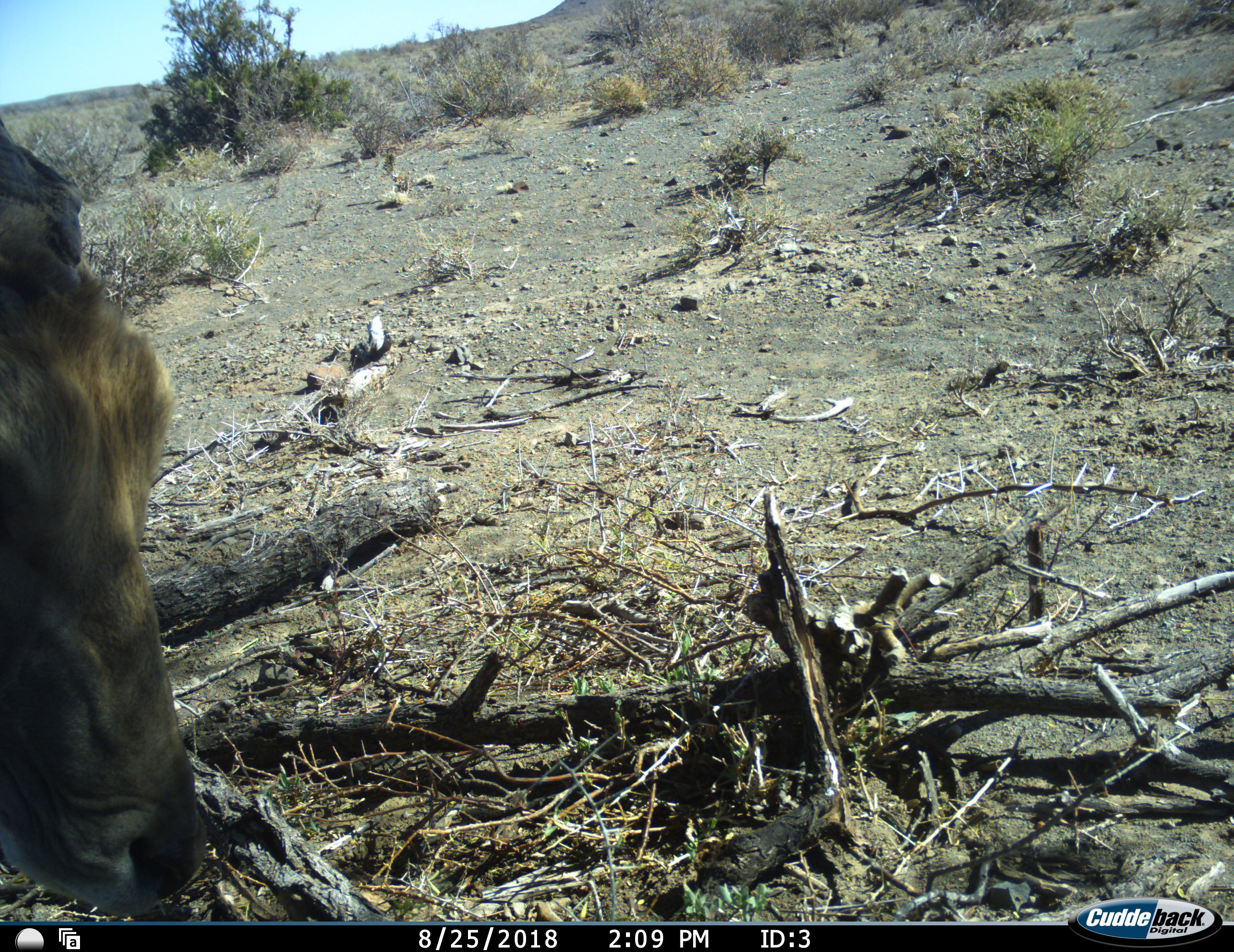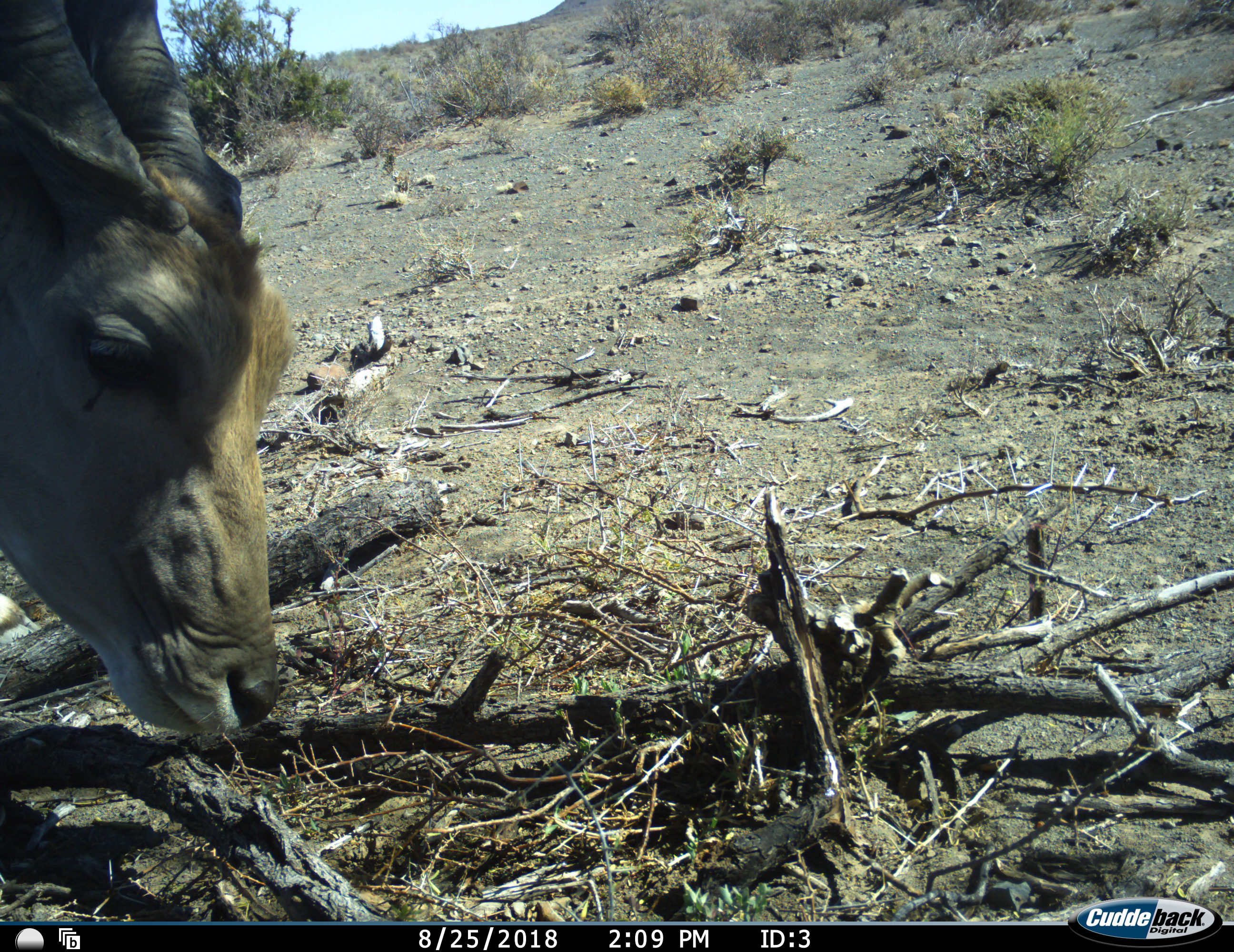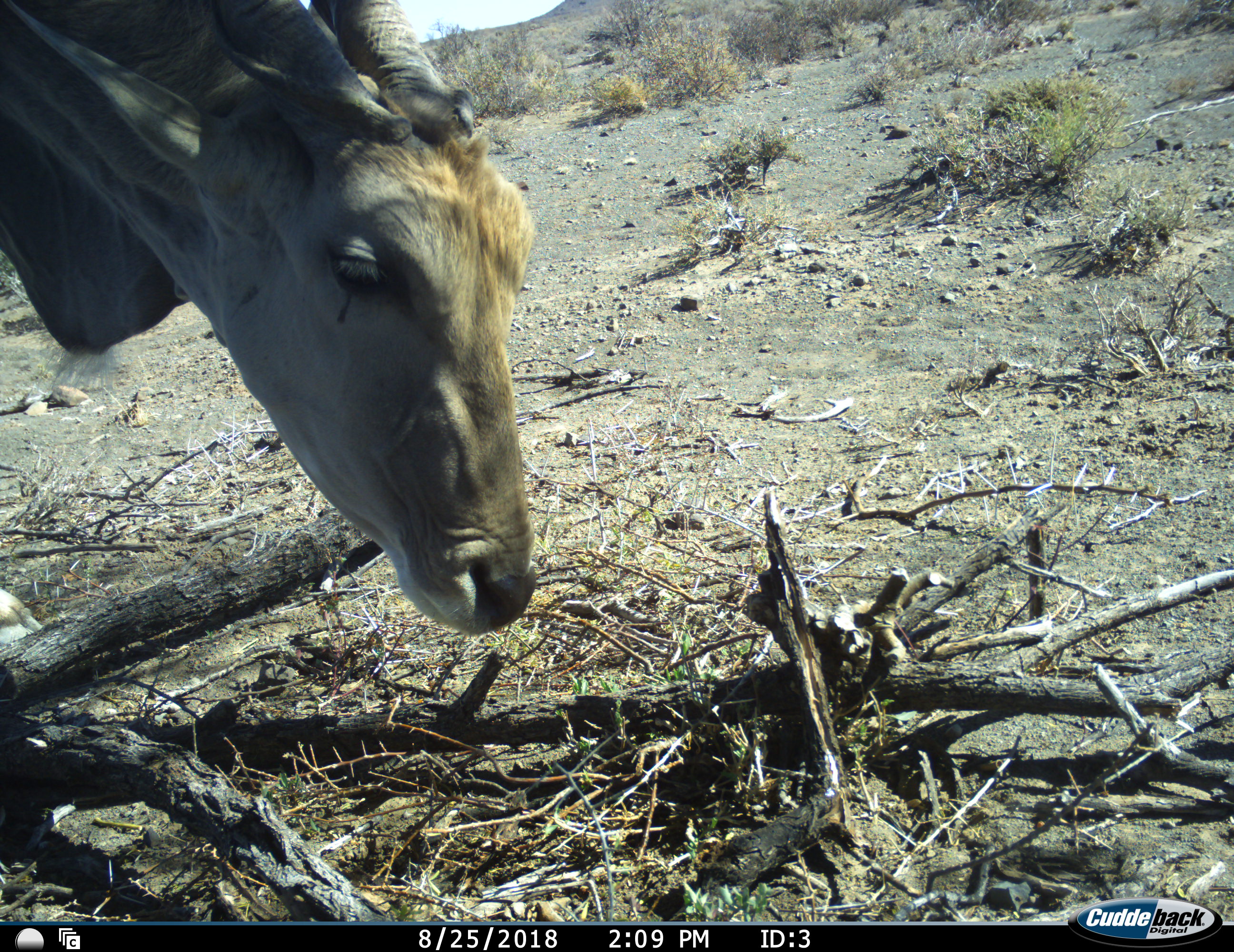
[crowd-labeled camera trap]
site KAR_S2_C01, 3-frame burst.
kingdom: Animalia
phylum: Chordata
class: Mammalia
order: Artiodactyla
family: Bovidae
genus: Tragelaphus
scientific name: Tragelaphus oryx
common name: eland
Eland (Tragelaphus oryx), count 1. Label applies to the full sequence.